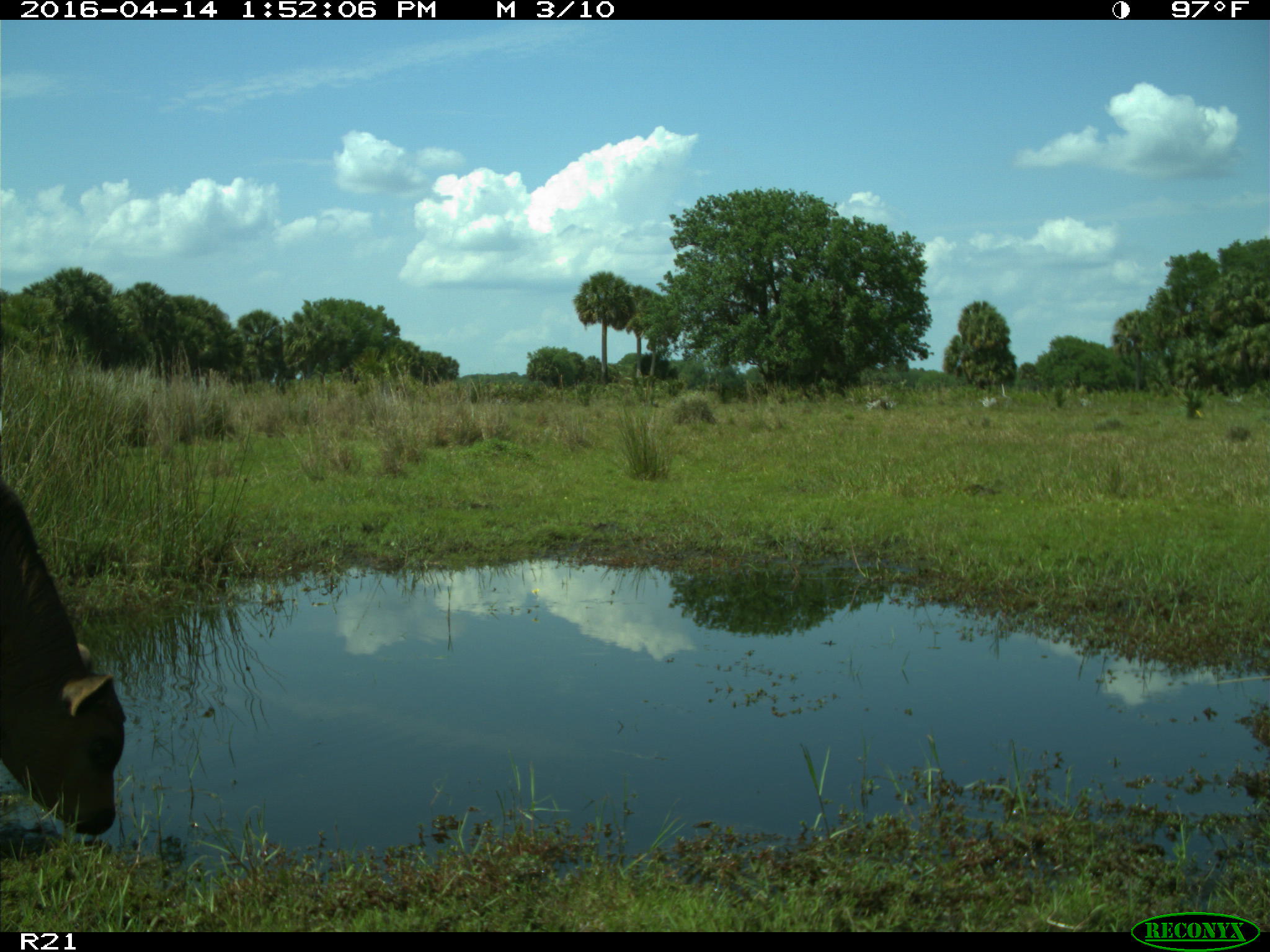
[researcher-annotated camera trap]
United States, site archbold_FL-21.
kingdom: Animalia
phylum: Chordata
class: Mammalia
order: Artiodactyla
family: Bovidae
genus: Bos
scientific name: Bos taurus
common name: domestic cow